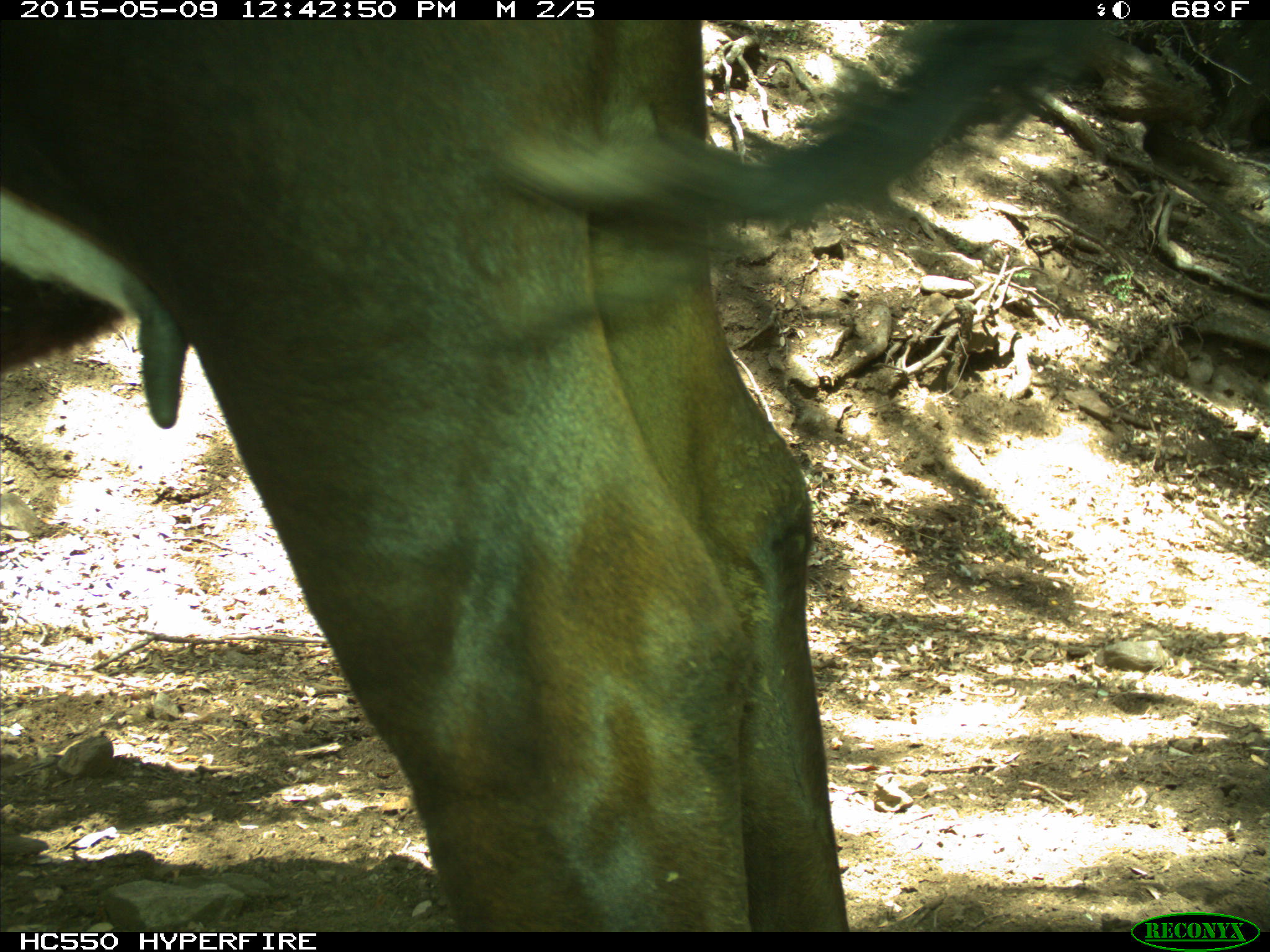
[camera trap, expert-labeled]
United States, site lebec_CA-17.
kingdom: Animalia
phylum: Chordata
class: Mammalia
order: Artiodactyla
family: Bovidae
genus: Bos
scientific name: Bos taurus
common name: domestic cow